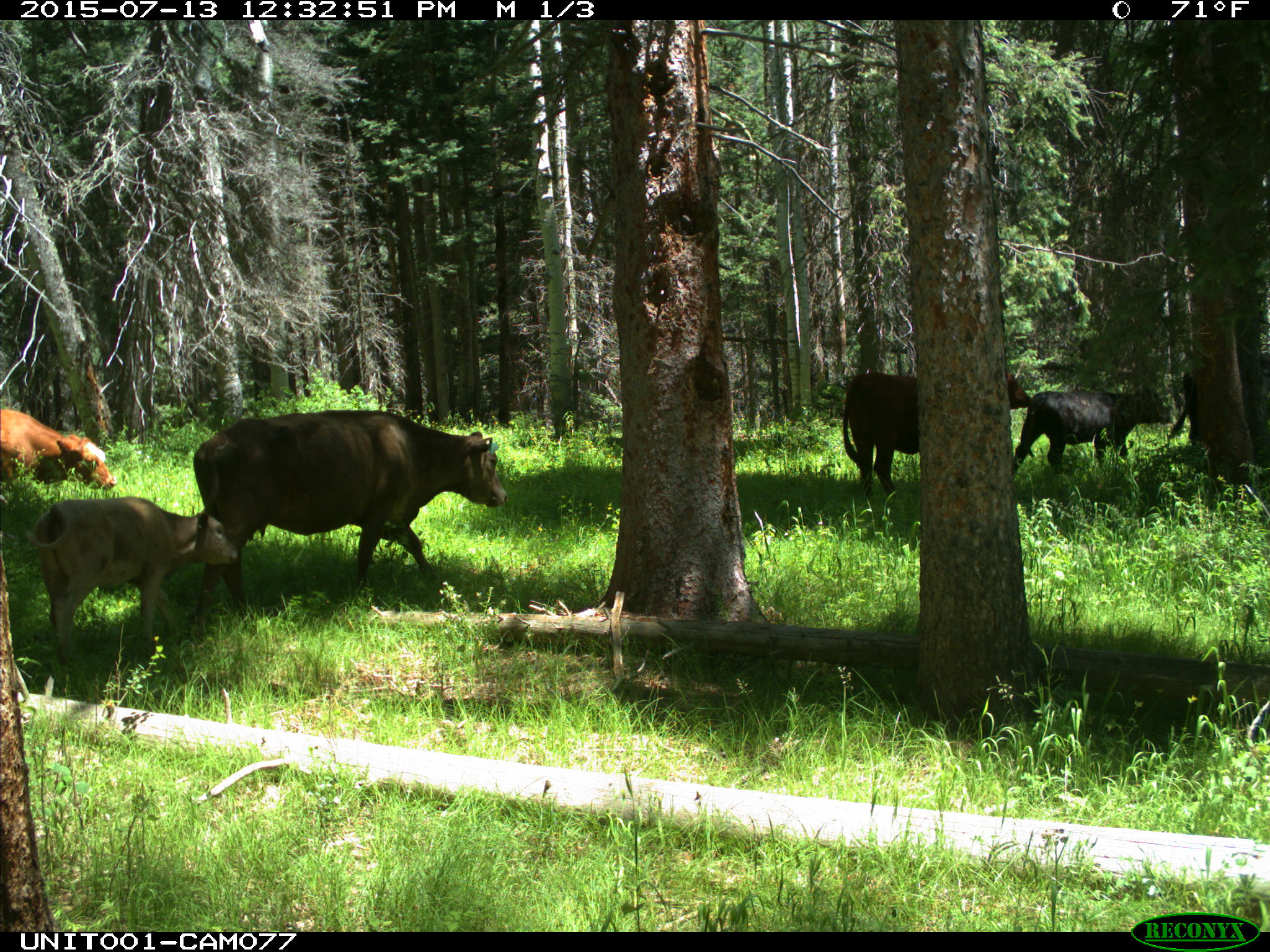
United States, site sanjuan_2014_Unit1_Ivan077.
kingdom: Animalia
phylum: Chordata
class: Mammalia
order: Artiodactyla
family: Bovidae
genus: Bos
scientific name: Bos taurus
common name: domestic cow